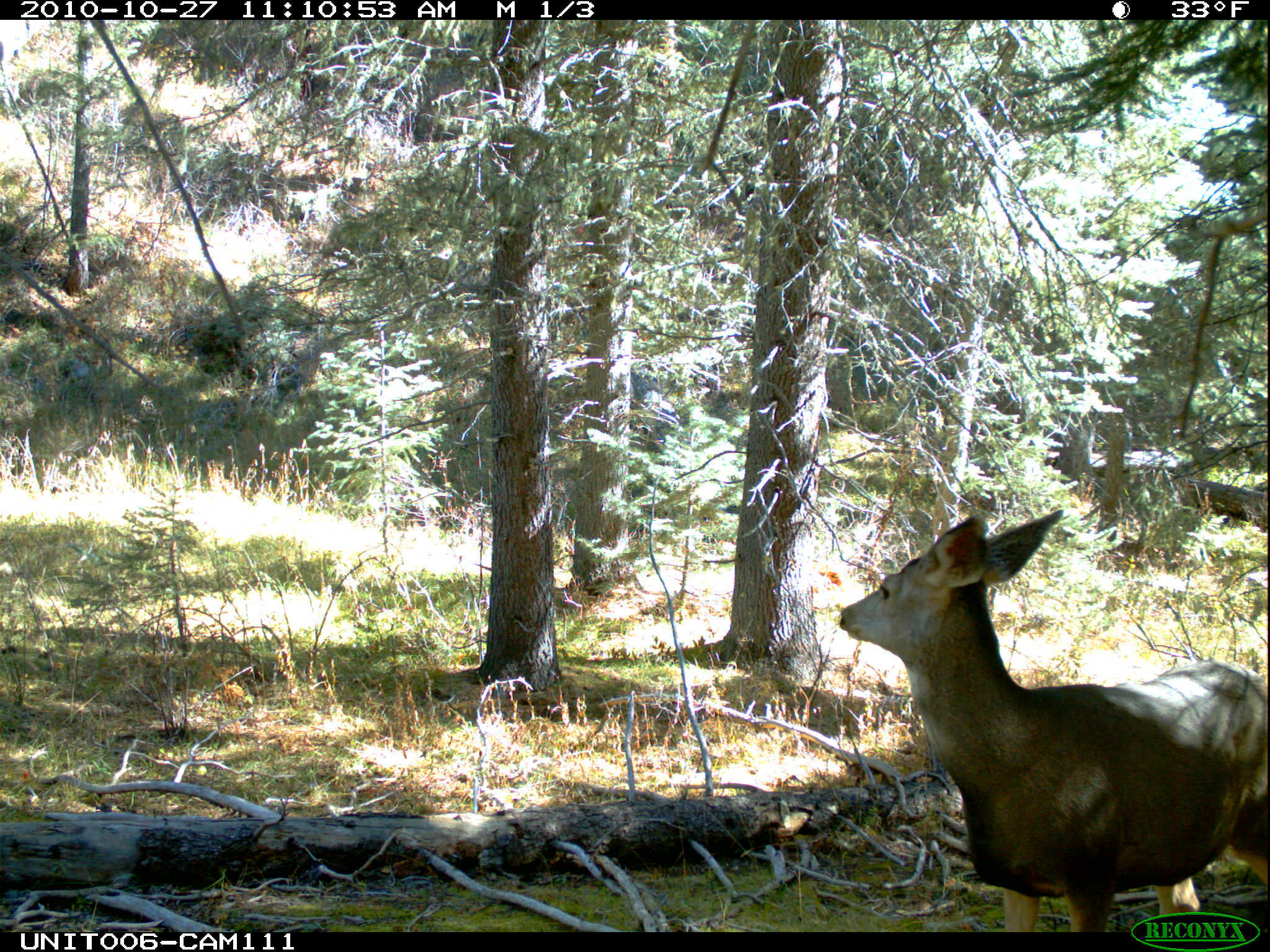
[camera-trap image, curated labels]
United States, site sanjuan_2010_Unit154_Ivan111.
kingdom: Animalia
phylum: Chordata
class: Mammalia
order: Artiodactyla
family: Cervidae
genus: Odocoileus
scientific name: Odocoileus hemionus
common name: mule deer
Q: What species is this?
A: Odocoileus hemionus (mule deer).